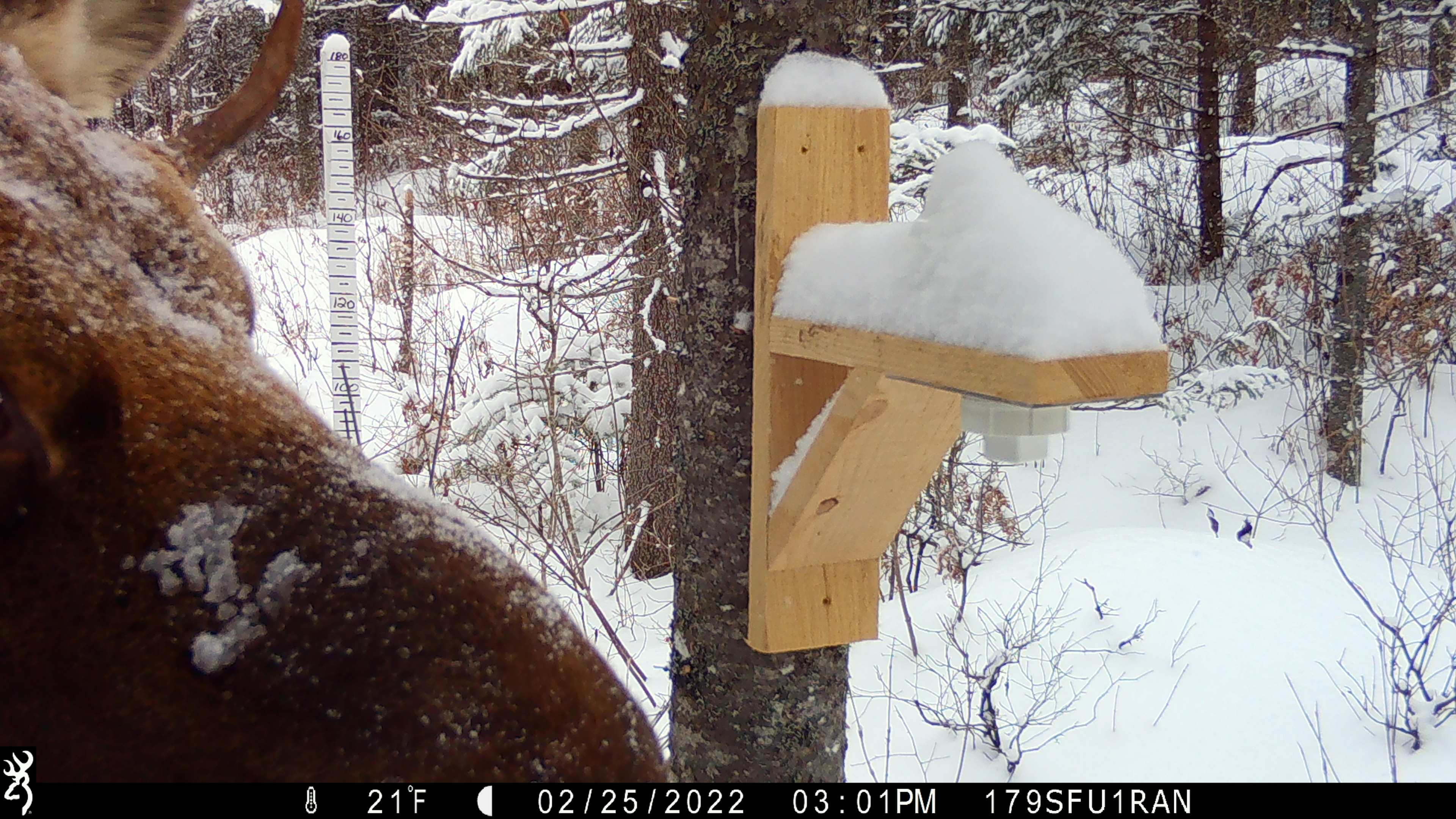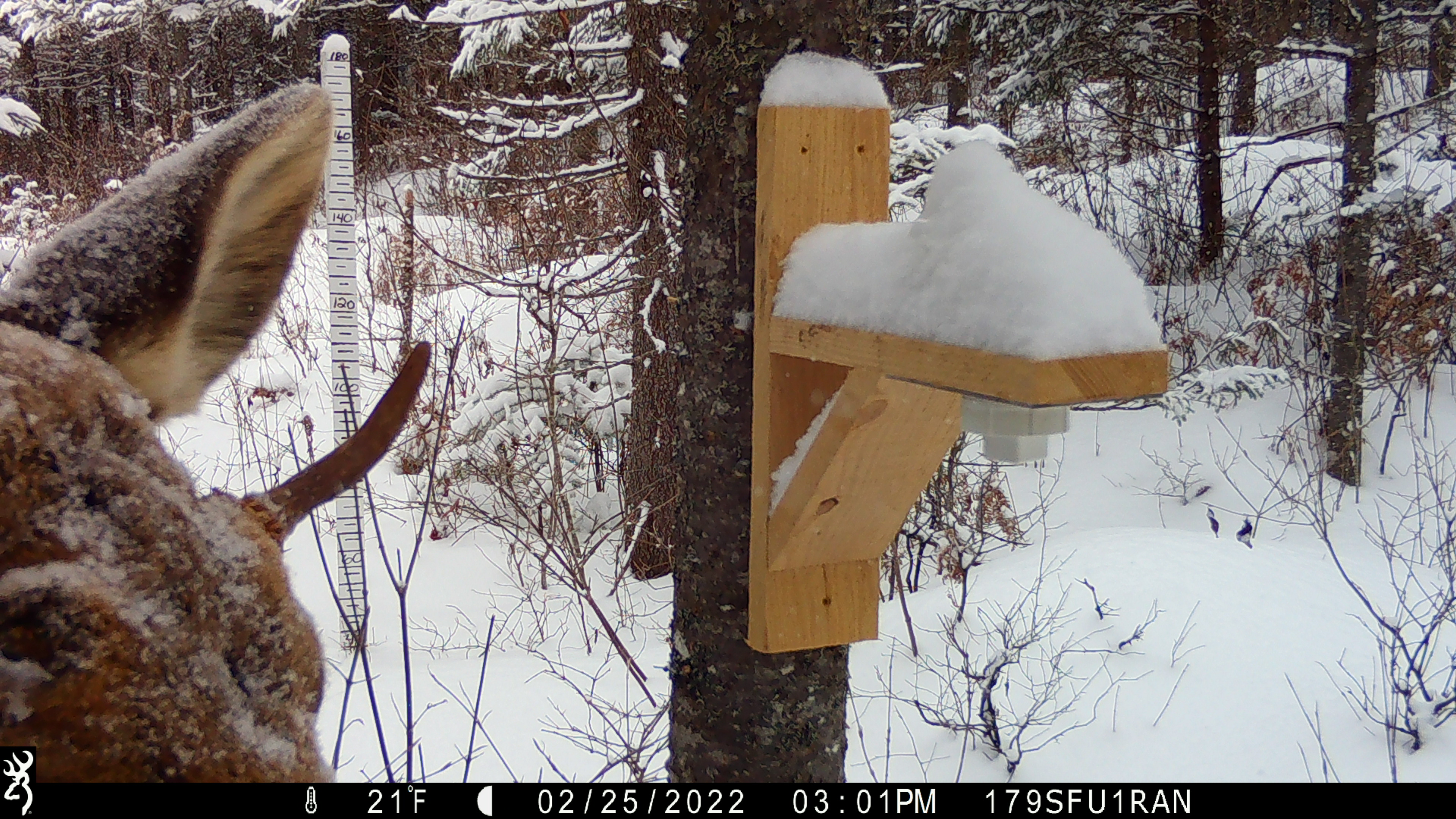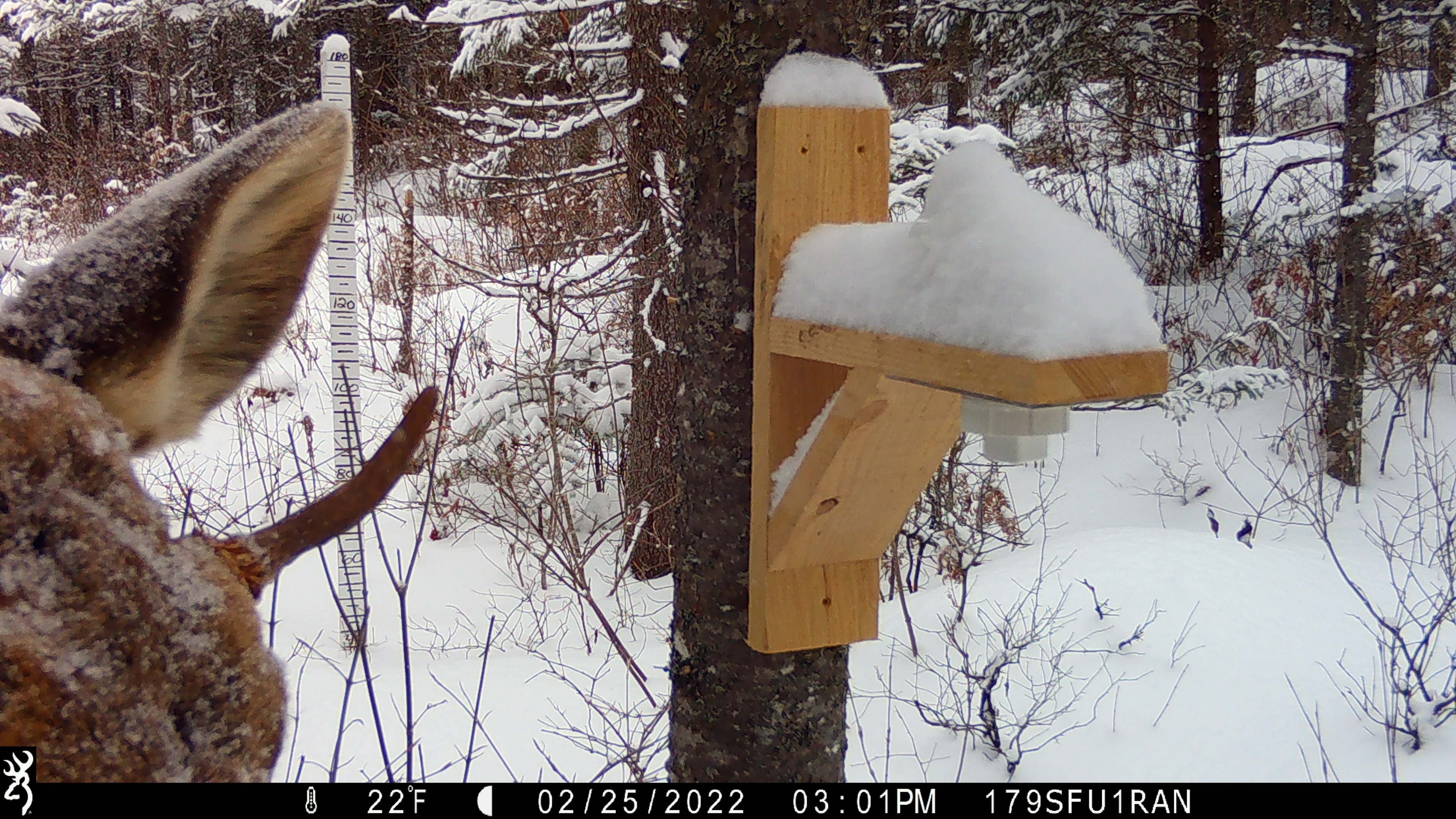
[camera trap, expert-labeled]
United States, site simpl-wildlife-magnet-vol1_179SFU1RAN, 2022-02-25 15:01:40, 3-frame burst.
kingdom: Animalia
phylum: Chordata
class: Mammalia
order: Artiodactyla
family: Cervidae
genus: Alces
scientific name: Alces alces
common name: moose